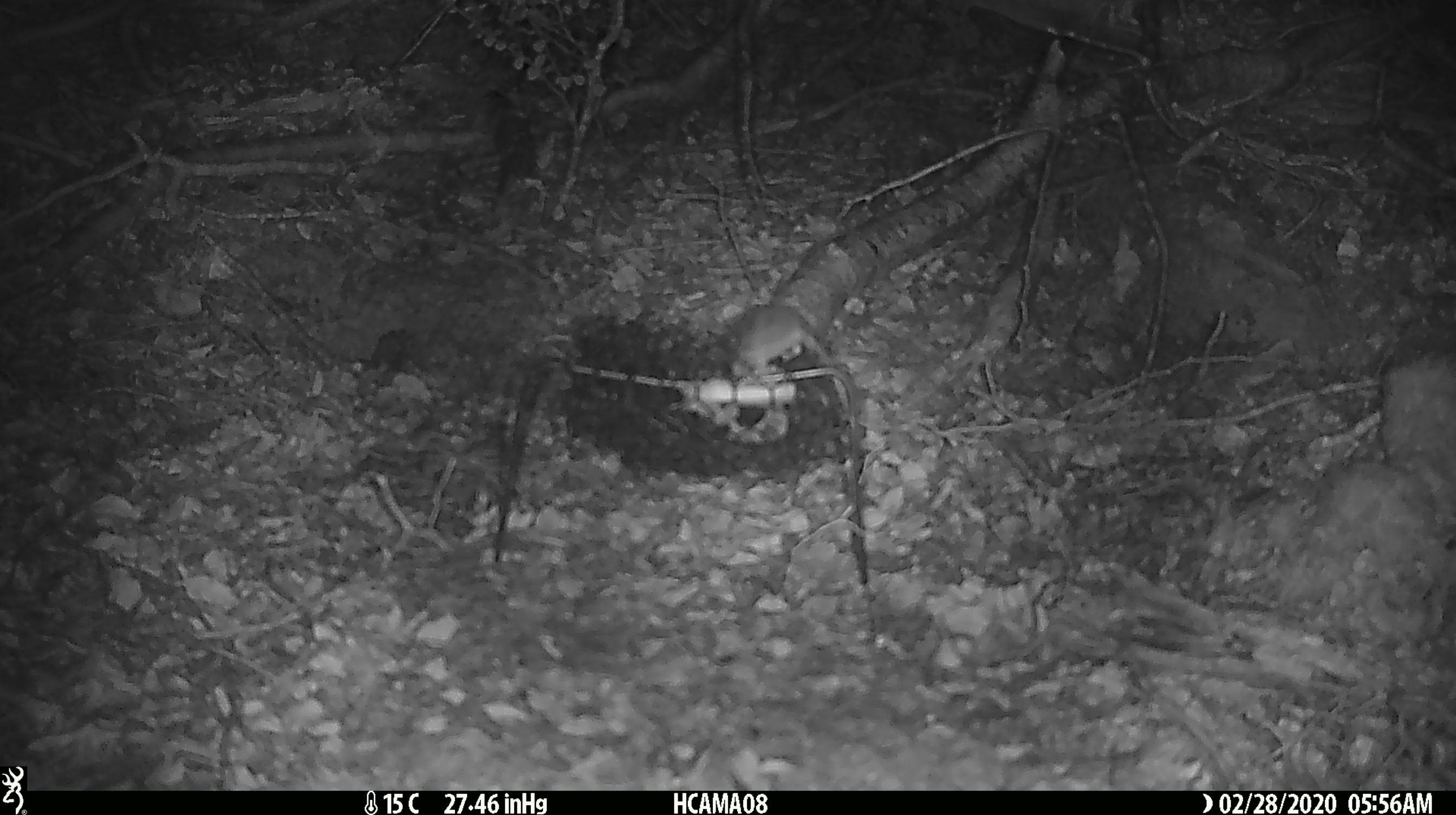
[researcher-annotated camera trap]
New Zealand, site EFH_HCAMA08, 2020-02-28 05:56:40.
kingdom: Animalia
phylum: Chordata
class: Mammalia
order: Rodentia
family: Muridae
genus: Mus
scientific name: Mus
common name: mouse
Mouse (Mus).